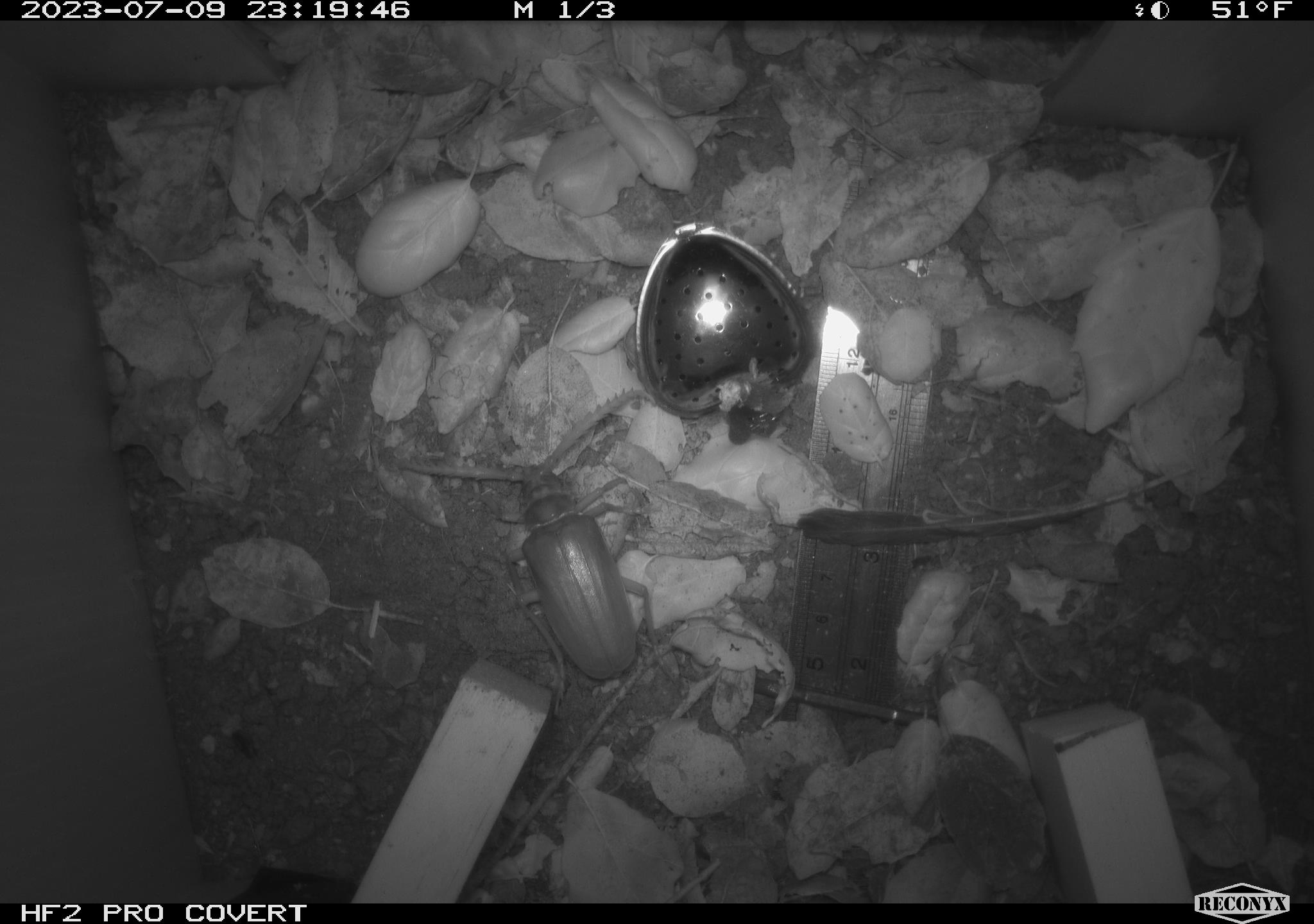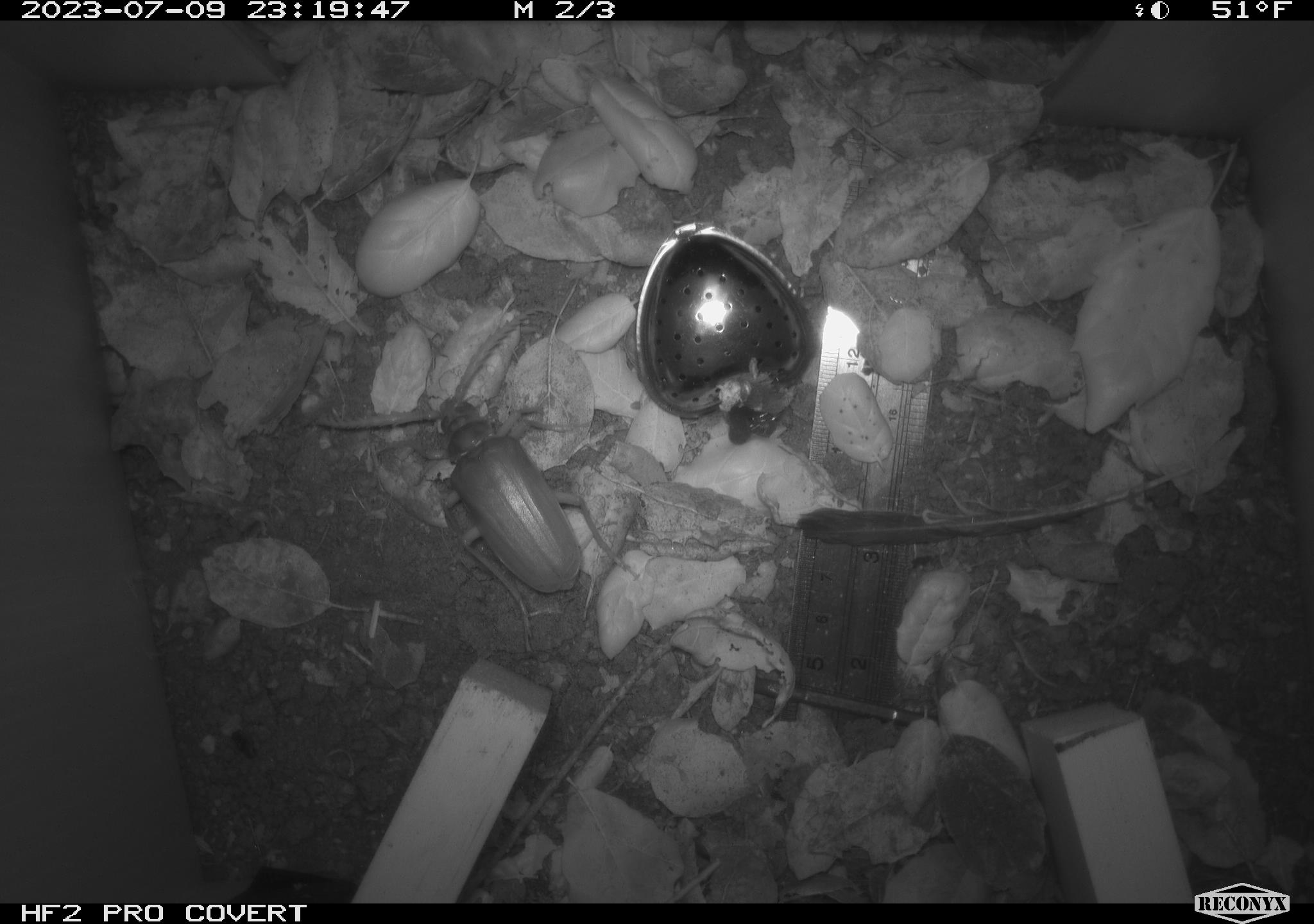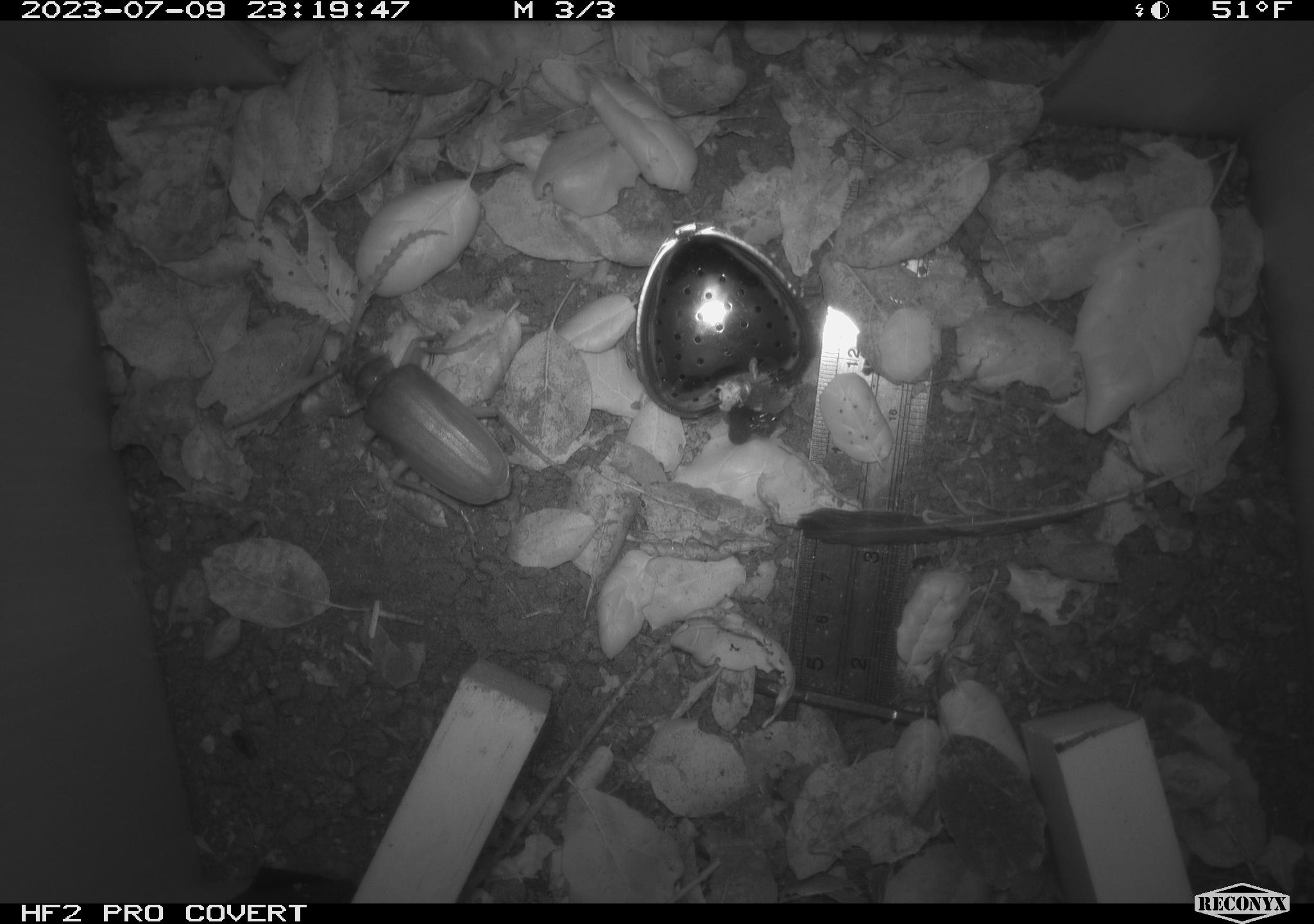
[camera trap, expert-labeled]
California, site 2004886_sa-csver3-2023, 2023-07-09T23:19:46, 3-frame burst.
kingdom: Animalia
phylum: Arthropoda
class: Insecta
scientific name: Insecta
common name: insect